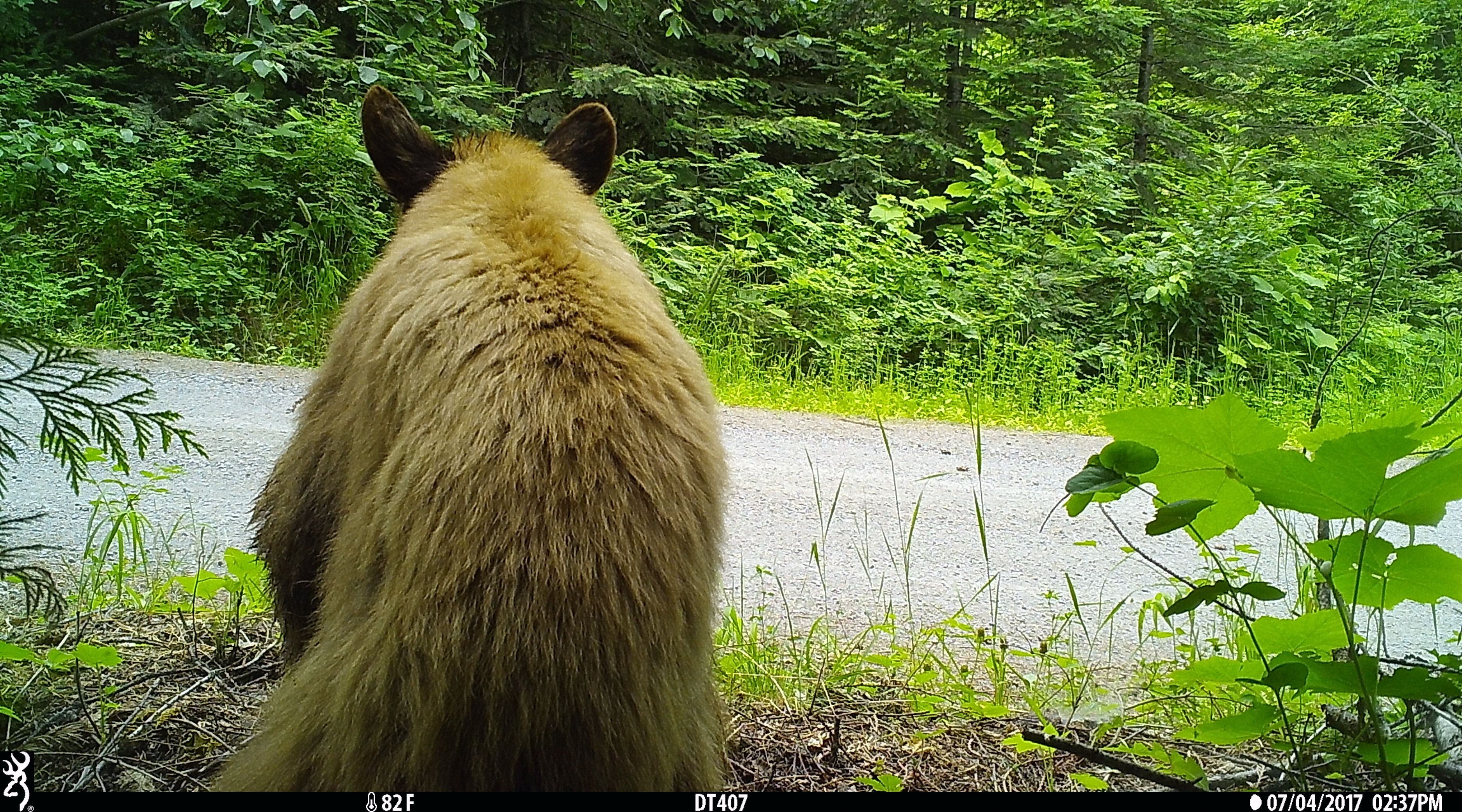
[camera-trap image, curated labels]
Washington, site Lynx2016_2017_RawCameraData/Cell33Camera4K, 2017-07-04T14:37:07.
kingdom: Animalia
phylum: Chordata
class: Mammalia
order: Carnivora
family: Ursidae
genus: Ursus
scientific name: Ursus americanus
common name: american black bear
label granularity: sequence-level